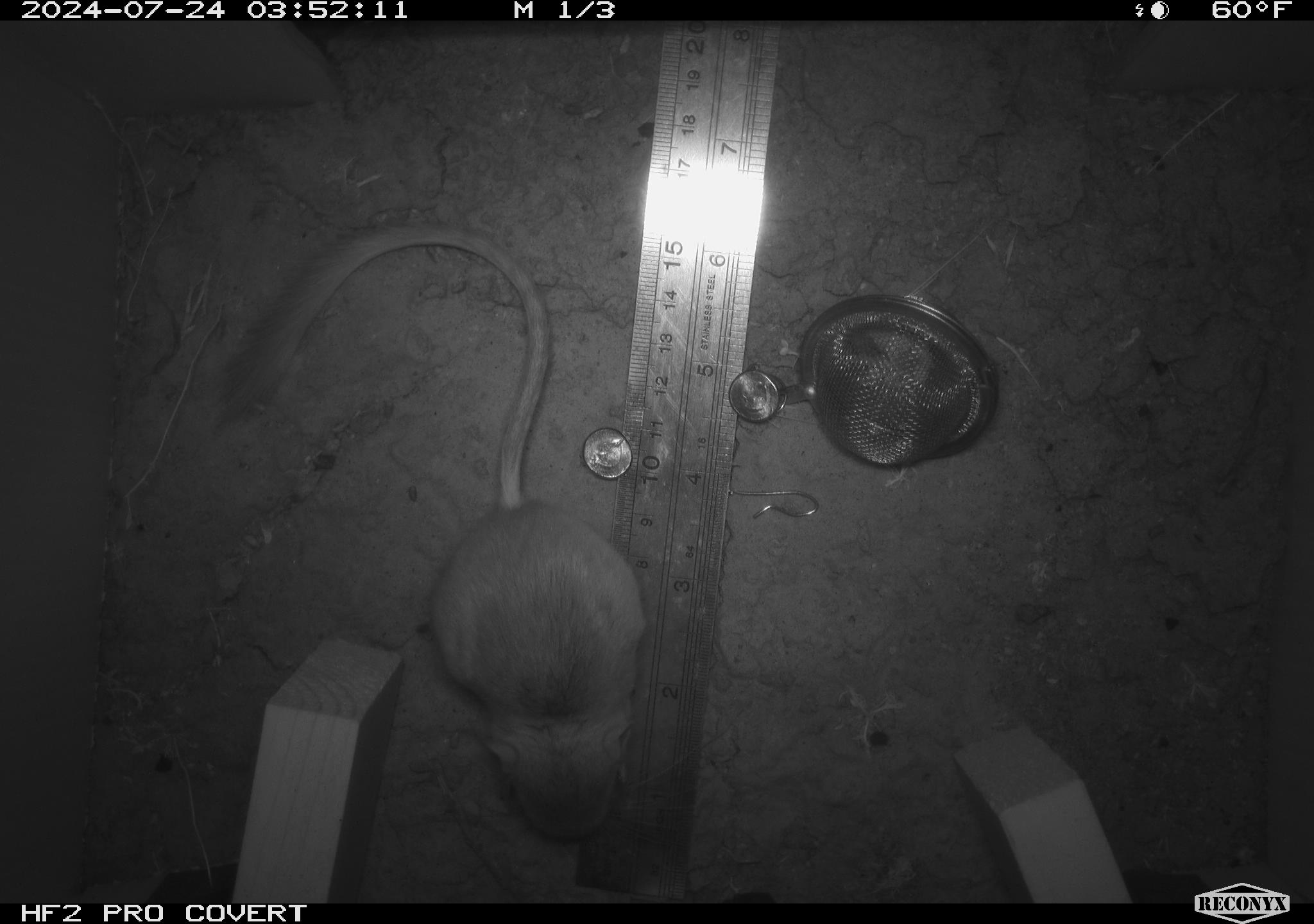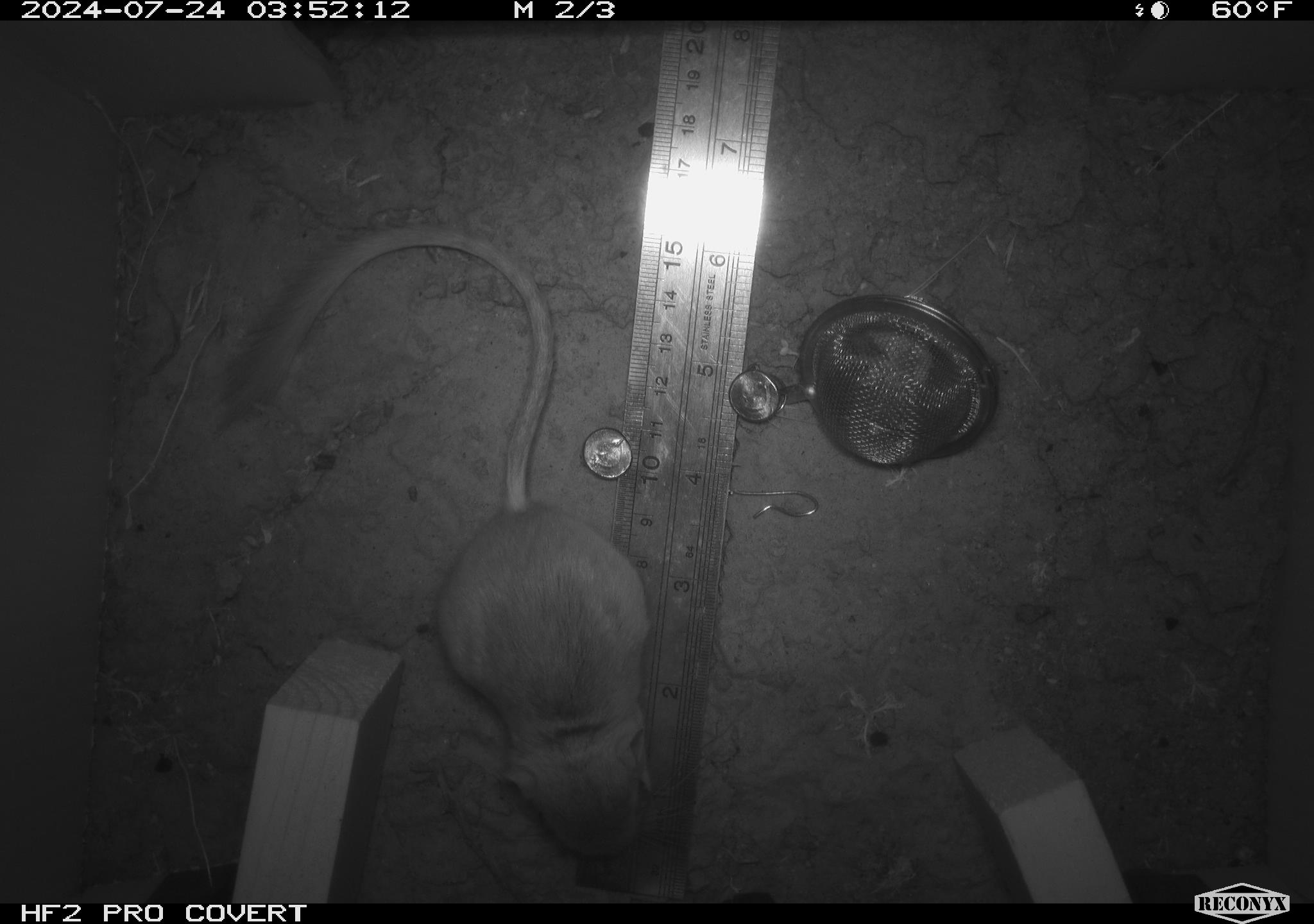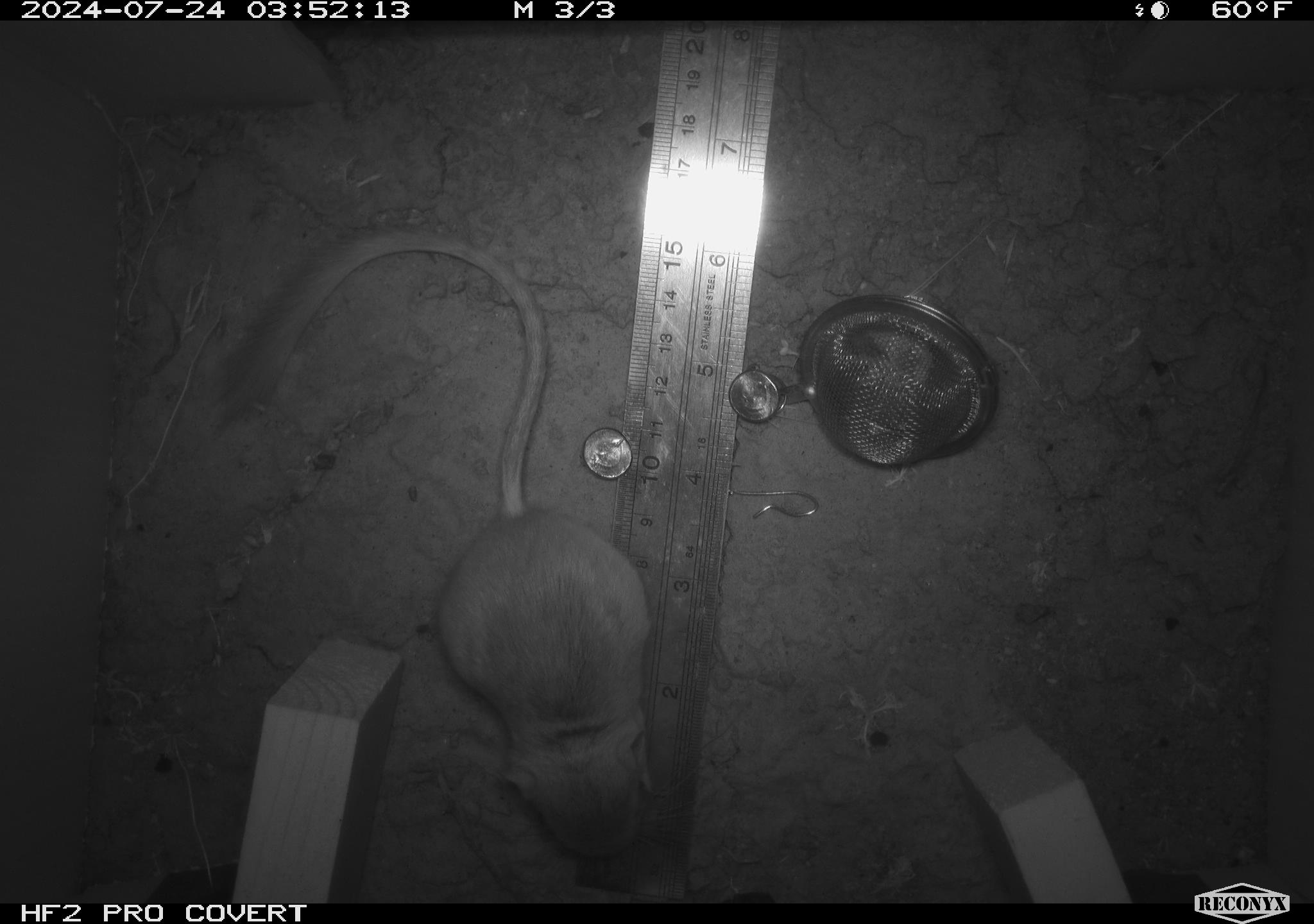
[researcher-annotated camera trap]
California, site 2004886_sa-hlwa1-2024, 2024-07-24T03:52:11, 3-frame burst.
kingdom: Animalia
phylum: Chordata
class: Mammalia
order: Rodentia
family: Heteromyidae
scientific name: Heteromyidae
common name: kangaroo rats and pocket mice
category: heteromyidae family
Heteromyidae family (kangaroo rats and pocket mice) (Heteromyidae).